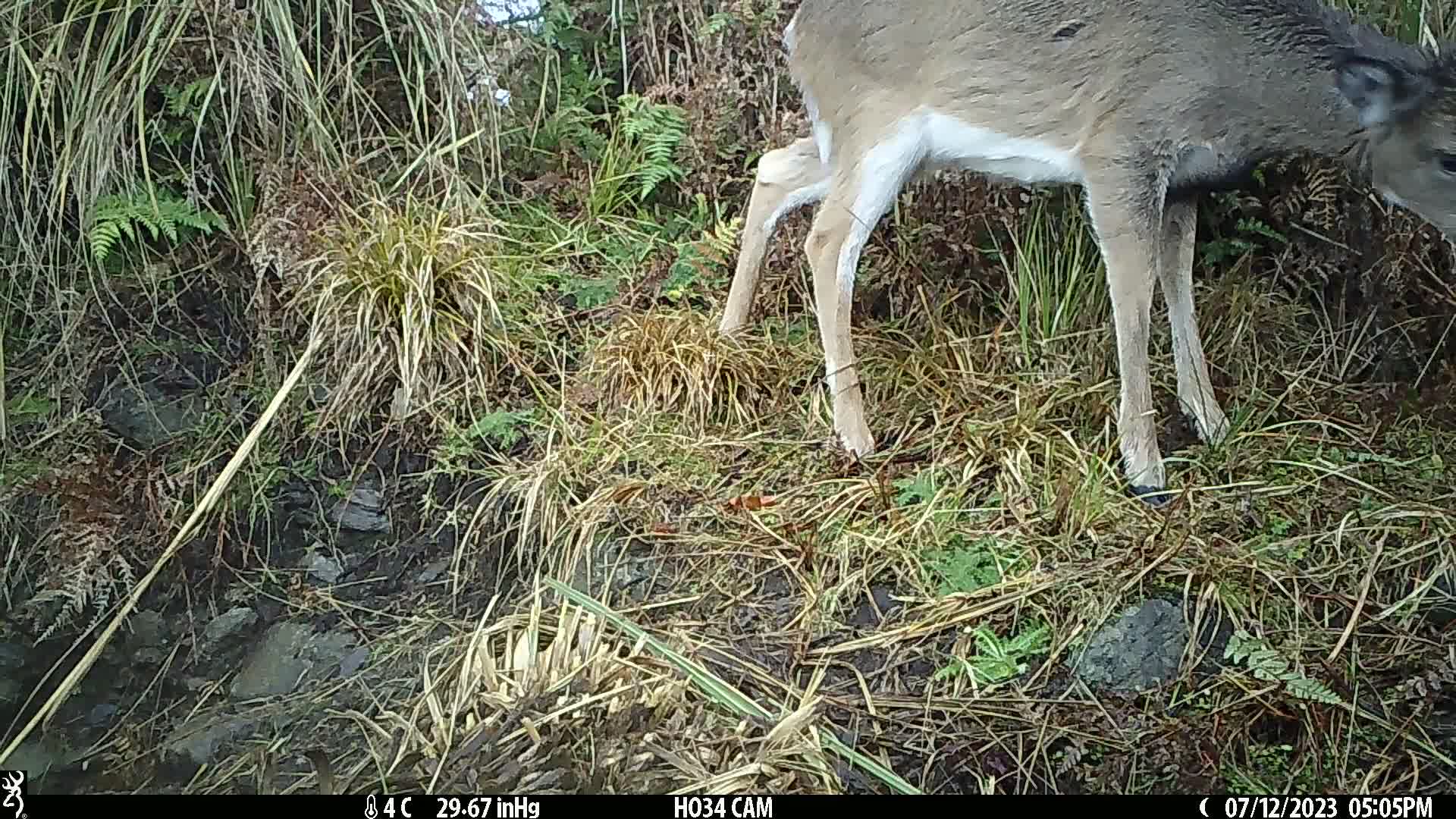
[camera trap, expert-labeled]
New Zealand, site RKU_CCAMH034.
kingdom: Animalia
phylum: Chordata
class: Mammalia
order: Artiodactyla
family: Cervidae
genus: Odocoileus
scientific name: Odocoileus virginianus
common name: white-tailed deer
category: white tailed deer